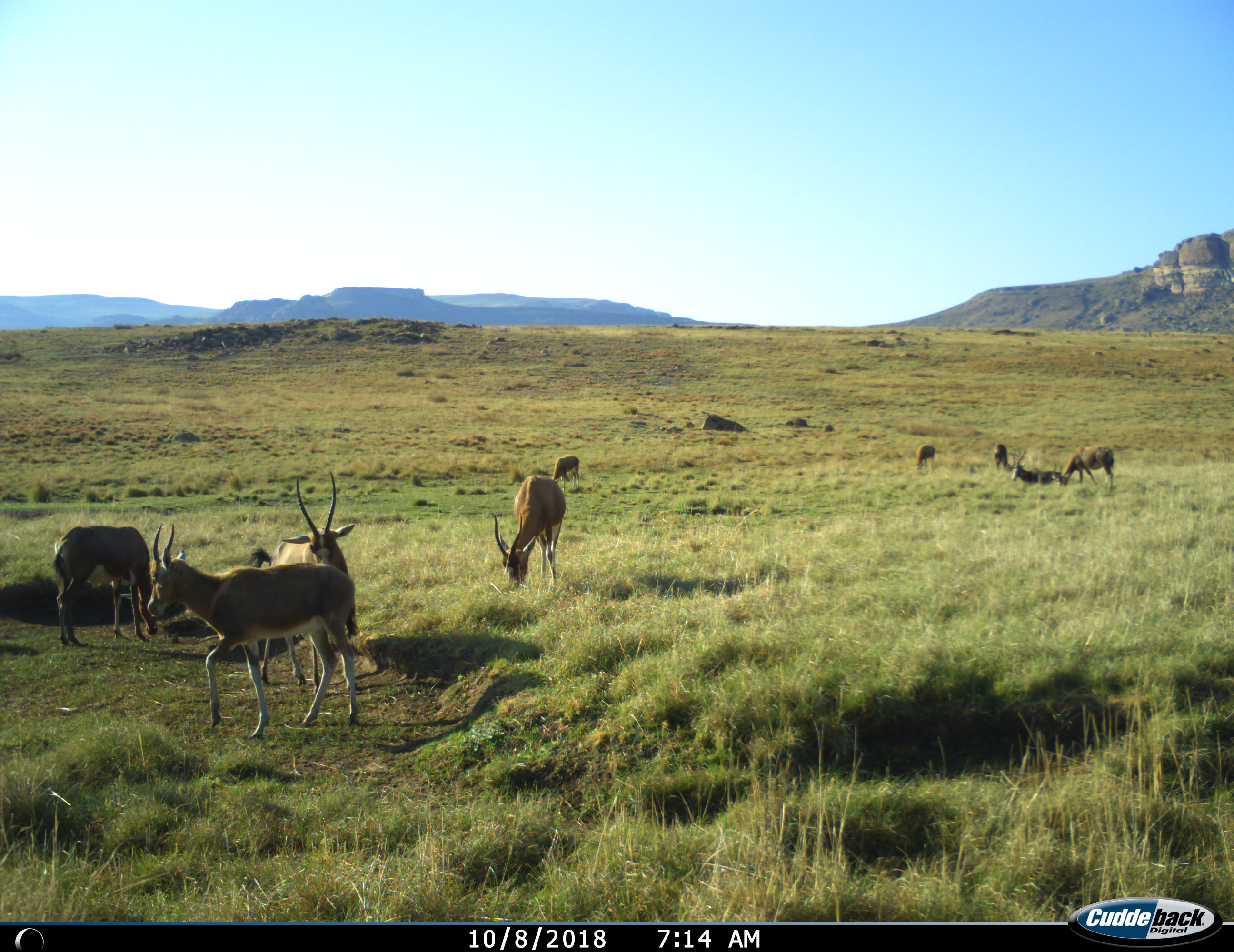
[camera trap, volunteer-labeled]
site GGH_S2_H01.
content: unidentified animal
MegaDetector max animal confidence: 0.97